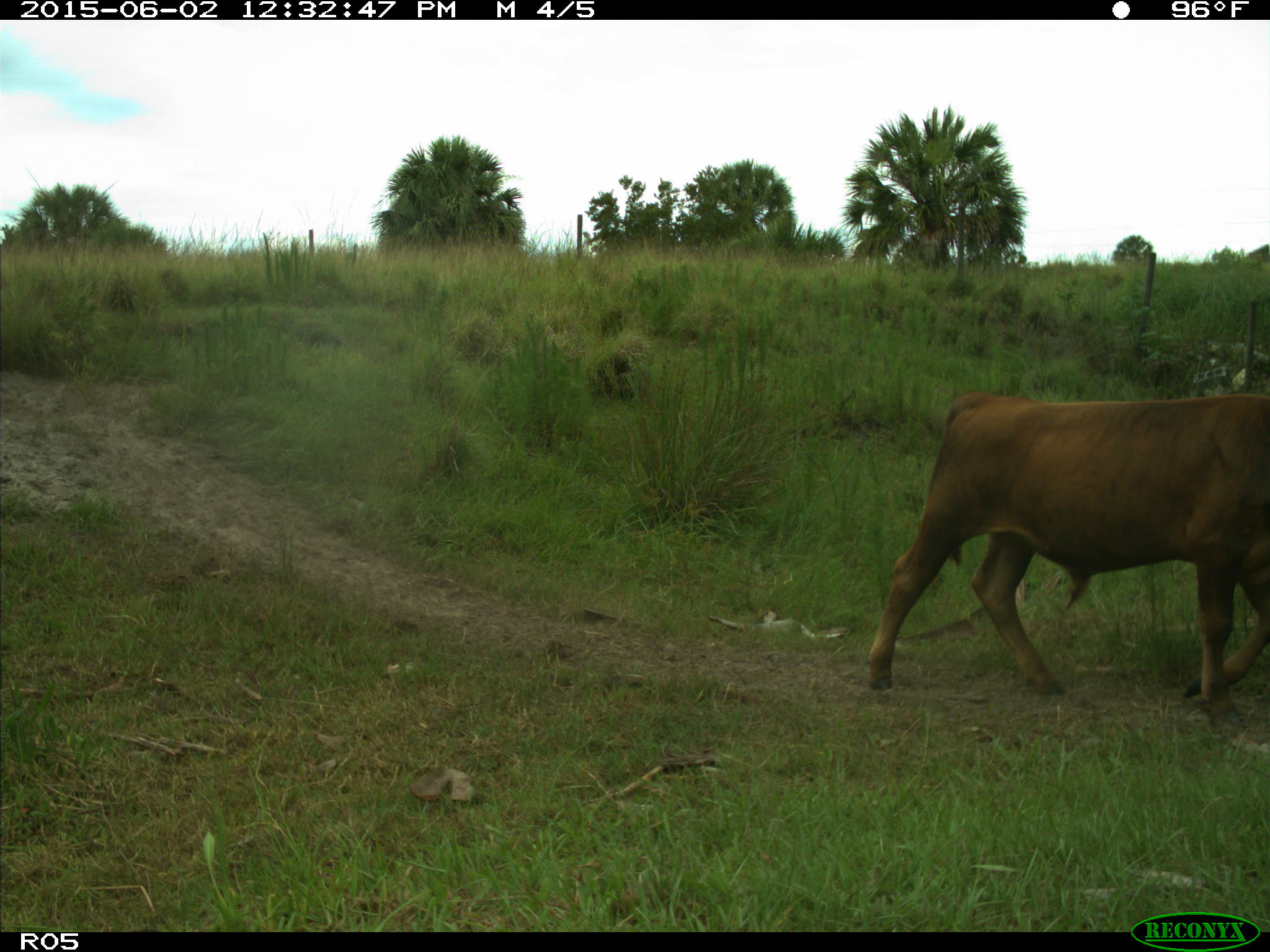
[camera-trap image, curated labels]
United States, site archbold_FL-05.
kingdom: Animalia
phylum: Chordata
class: Mammalia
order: Artiodactyla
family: Bovidae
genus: Bos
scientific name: Bos taurus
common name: domestic cow